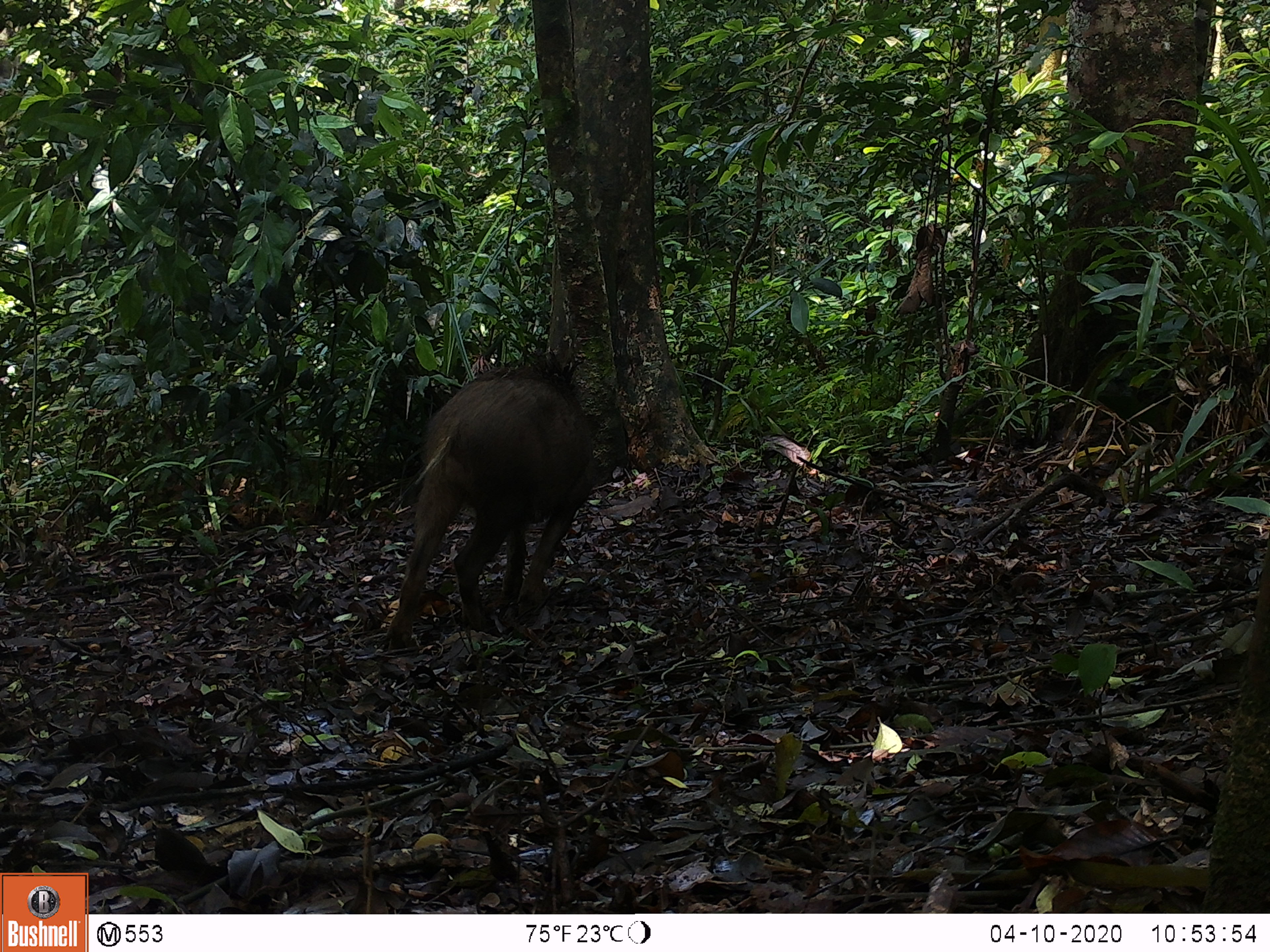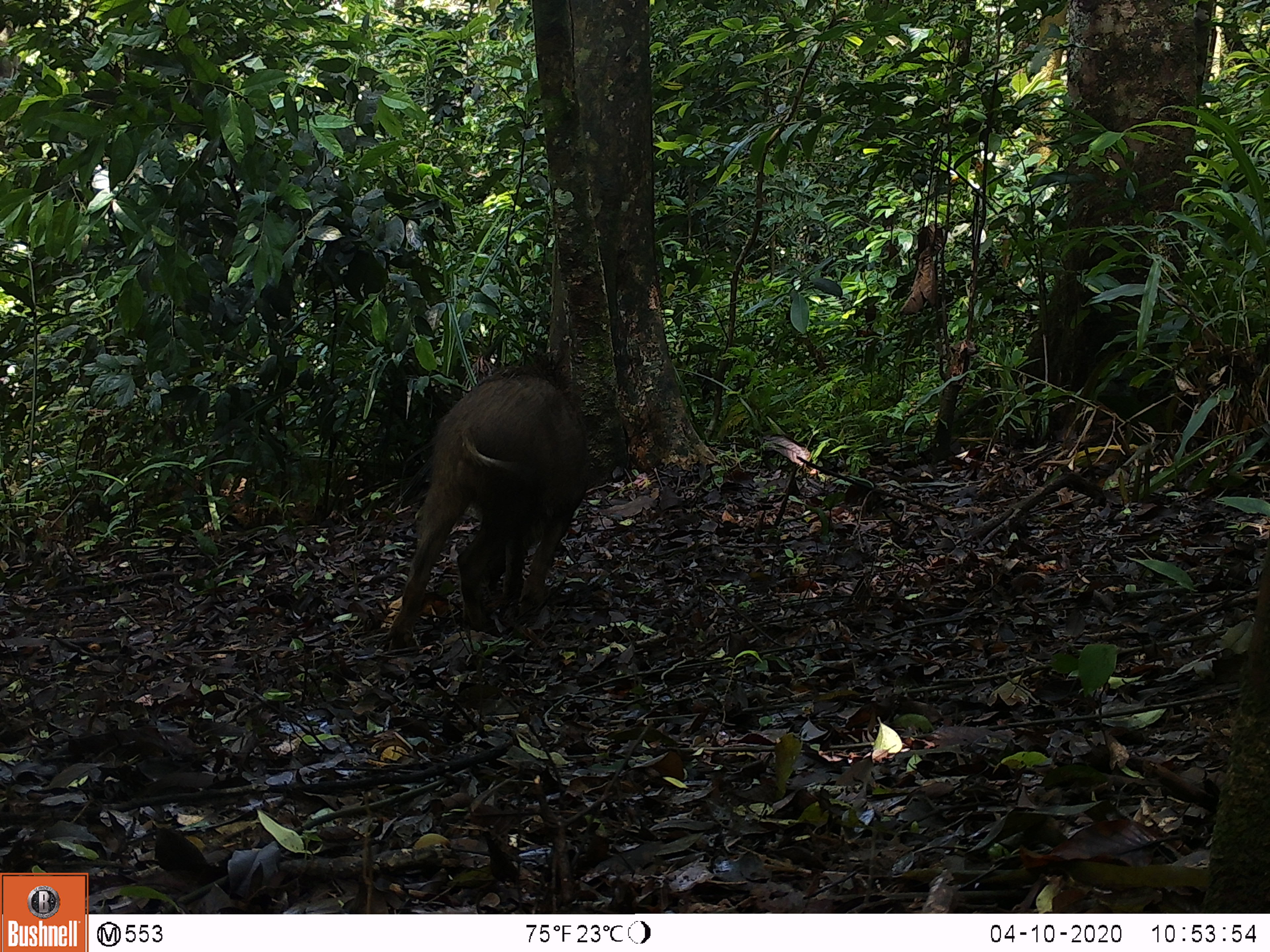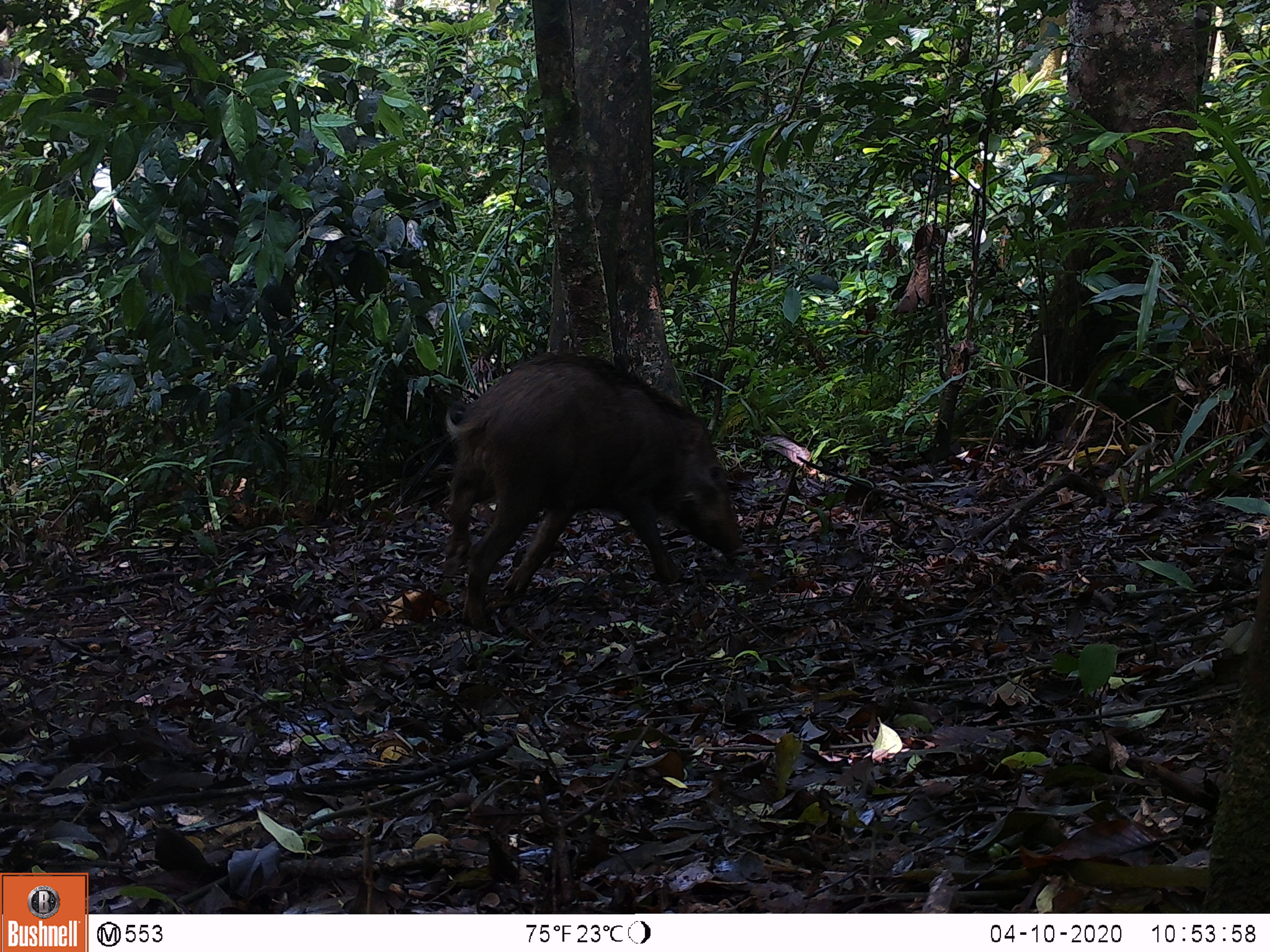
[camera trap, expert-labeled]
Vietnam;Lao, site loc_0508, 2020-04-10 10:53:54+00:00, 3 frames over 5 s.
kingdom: Animalia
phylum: Chordata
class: Mammalia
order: Artiodactyla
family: Suidae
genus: Sus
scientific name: Sus scrofa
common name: eurasian wild pig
Eurasian wild pig (Sus scrofa). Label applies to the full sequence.